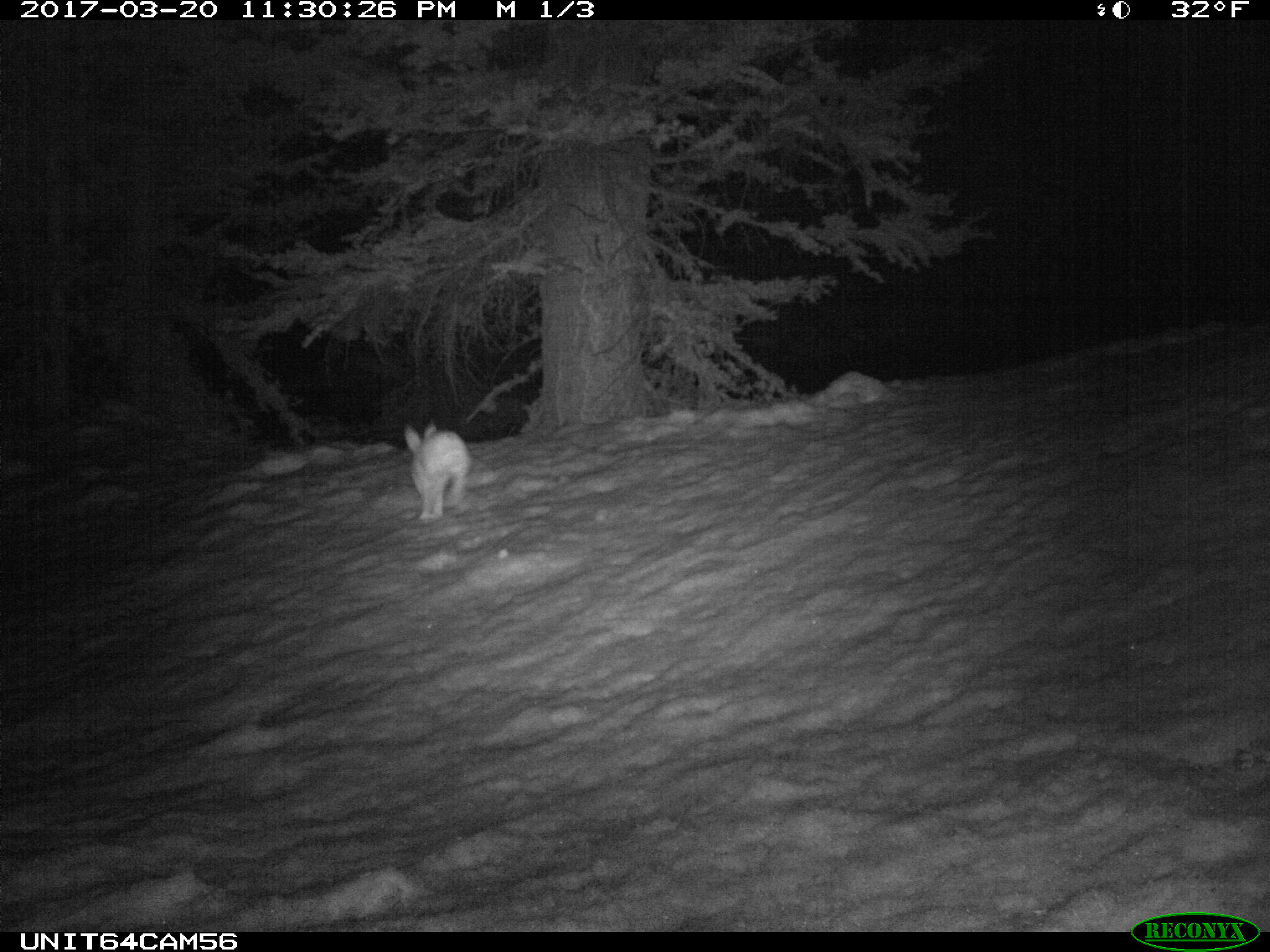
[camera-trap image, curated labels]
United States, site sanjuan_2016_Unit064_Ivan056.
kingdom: Animalia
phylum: Chordata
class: Mammalia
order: Lagomorpha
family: Leporidae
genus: Lepus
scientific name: Lepus americanus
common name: snowshoe hare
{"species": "Lepus americanus (snowshoe hare)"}